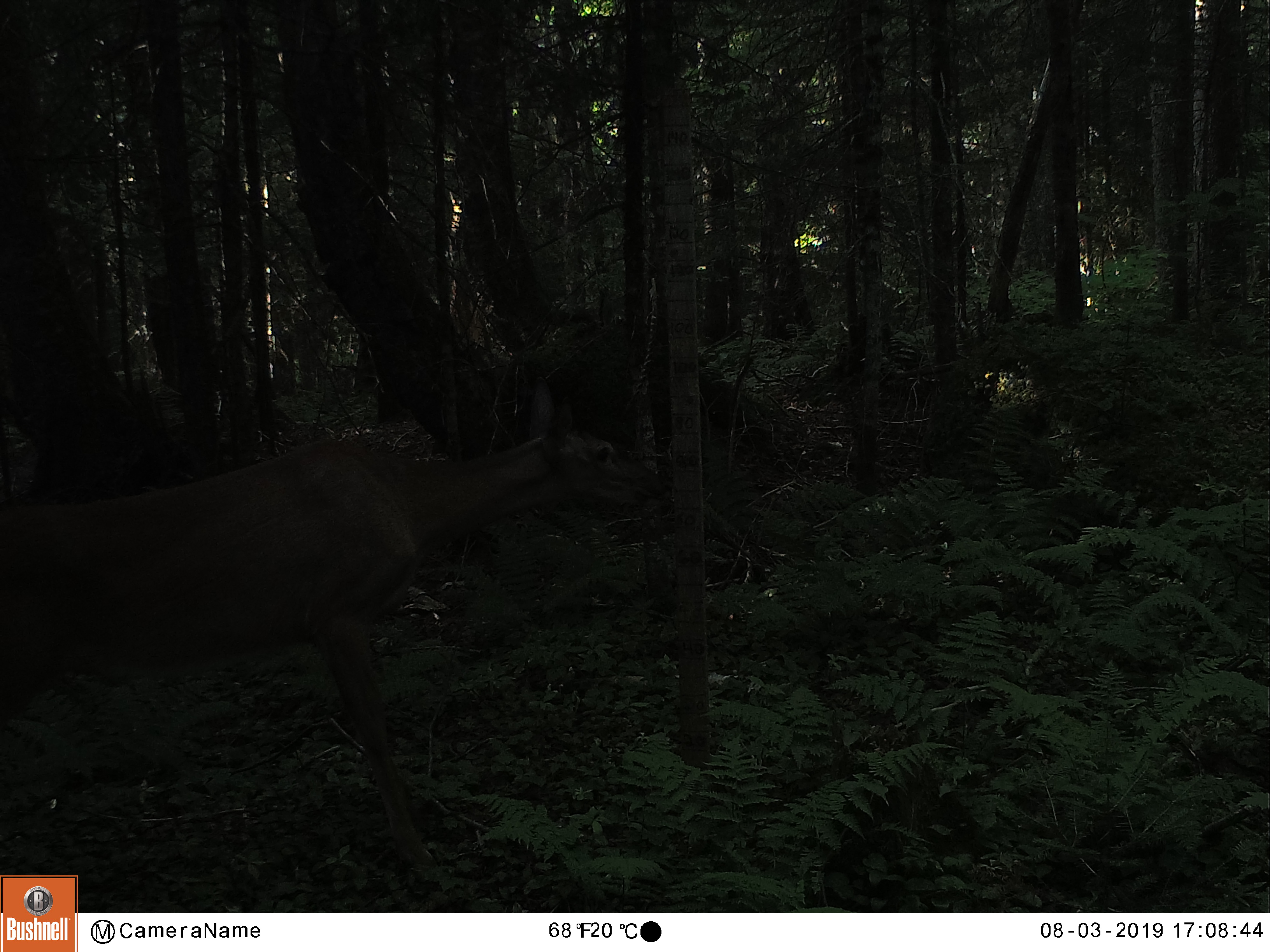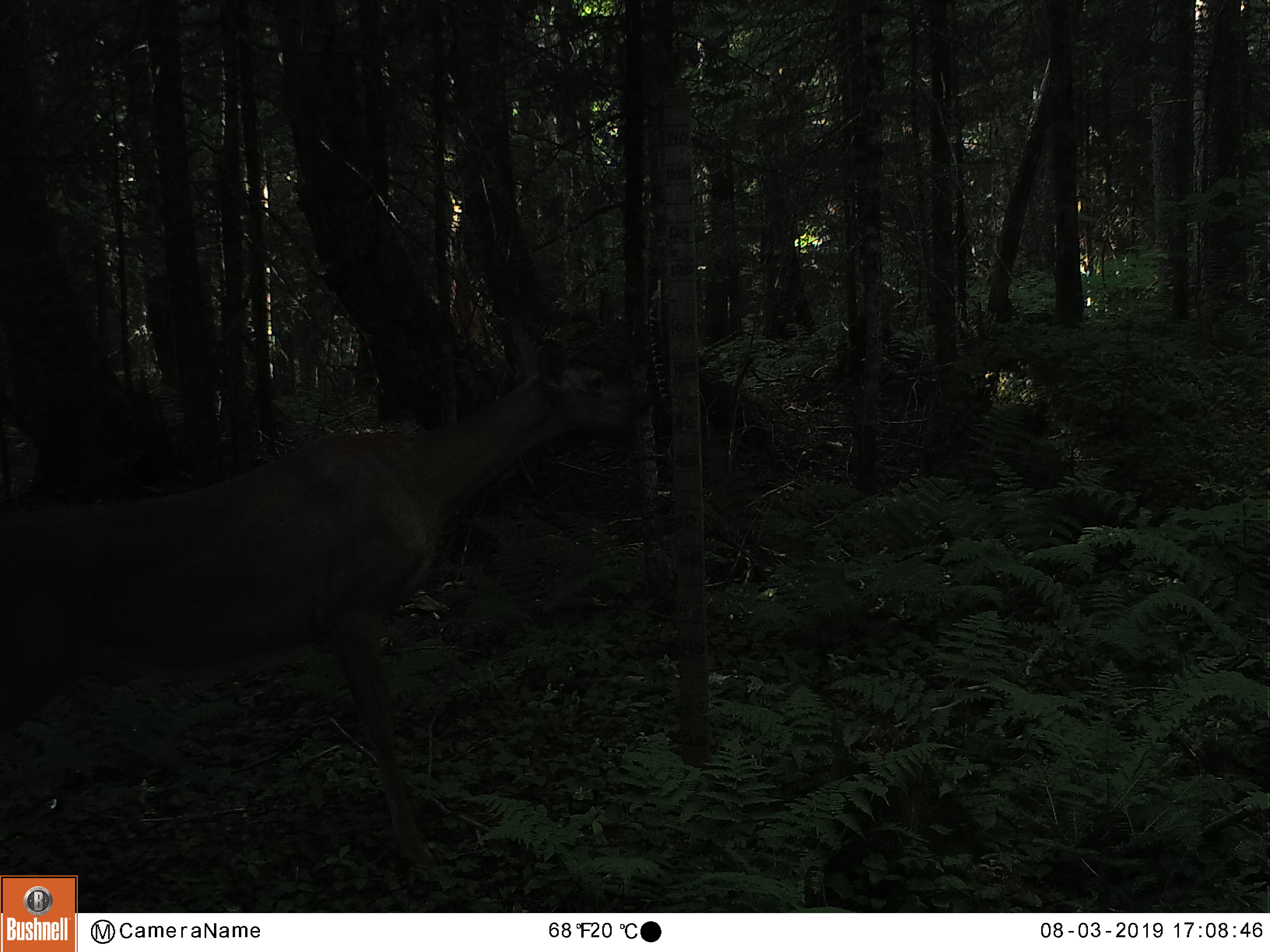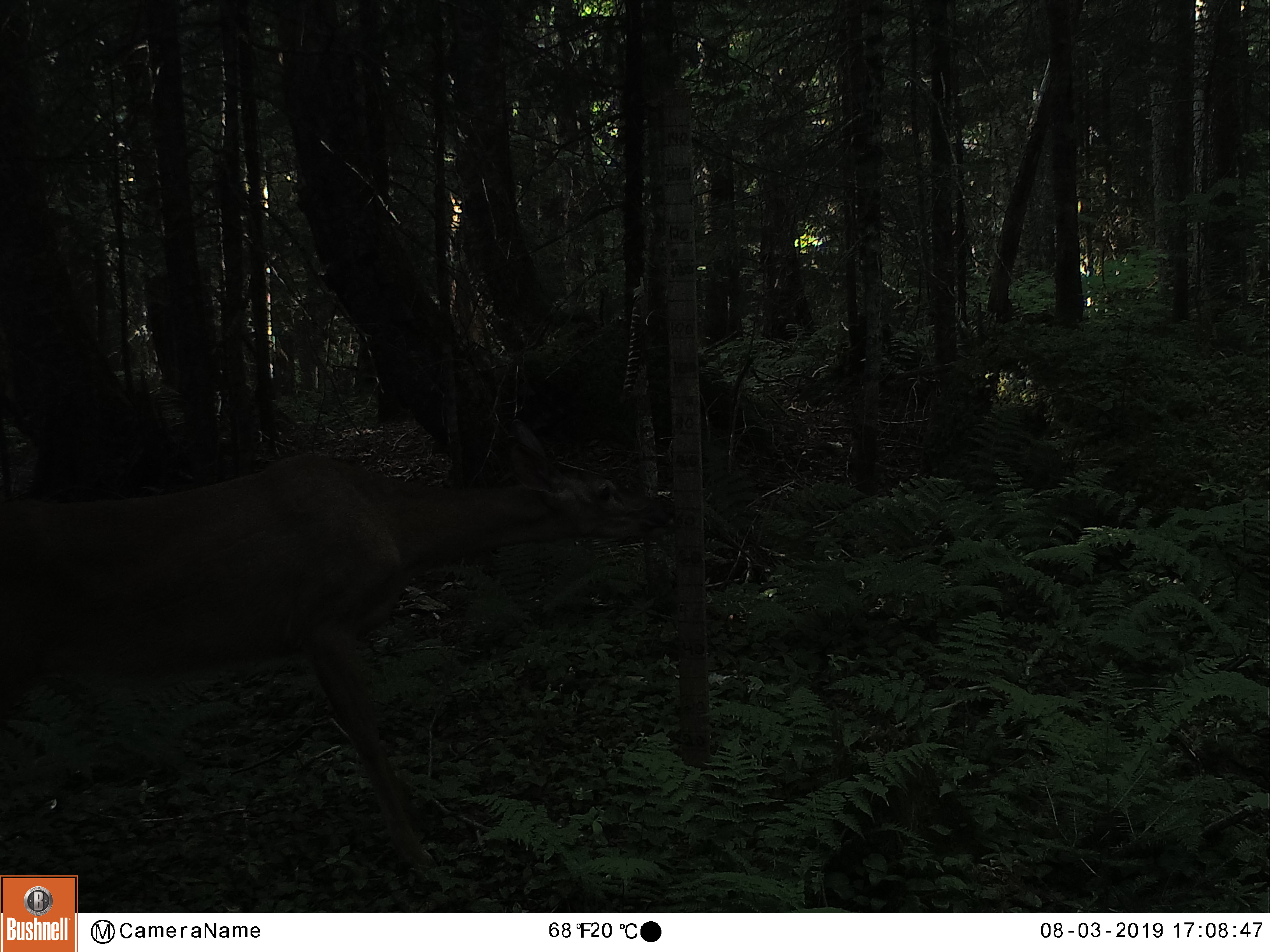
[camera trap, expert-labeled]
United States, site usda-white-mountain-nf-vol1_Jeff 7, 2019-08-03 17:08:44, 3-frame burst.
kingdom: Animalia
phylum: Chordata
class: Mammalia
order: Artiodactyla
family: Cervidae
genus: Odocoileus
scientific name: Odocoileus virginianus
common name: white-tailed deer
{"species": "white-tailed deer (Odocoileus virginianus)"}